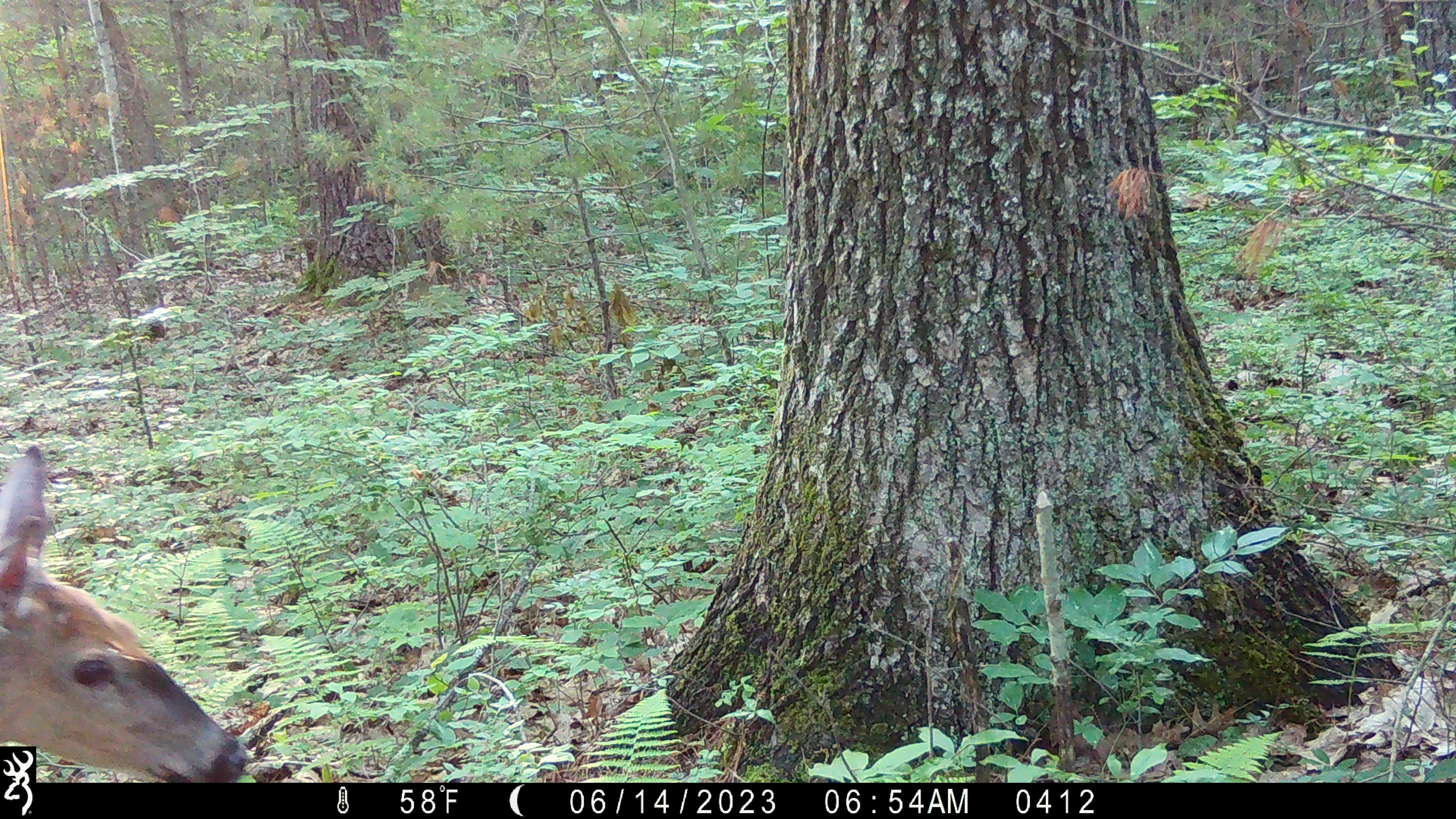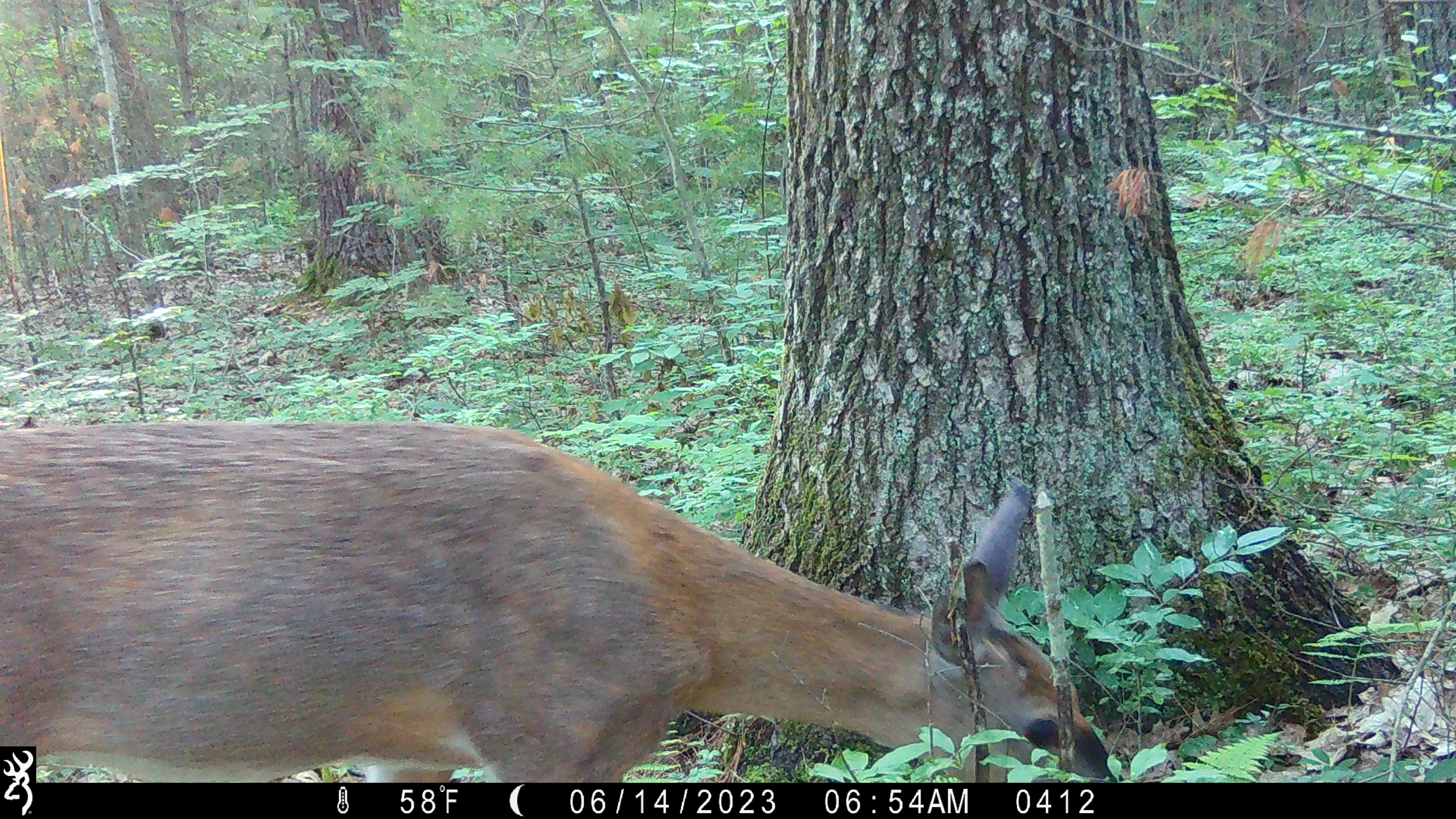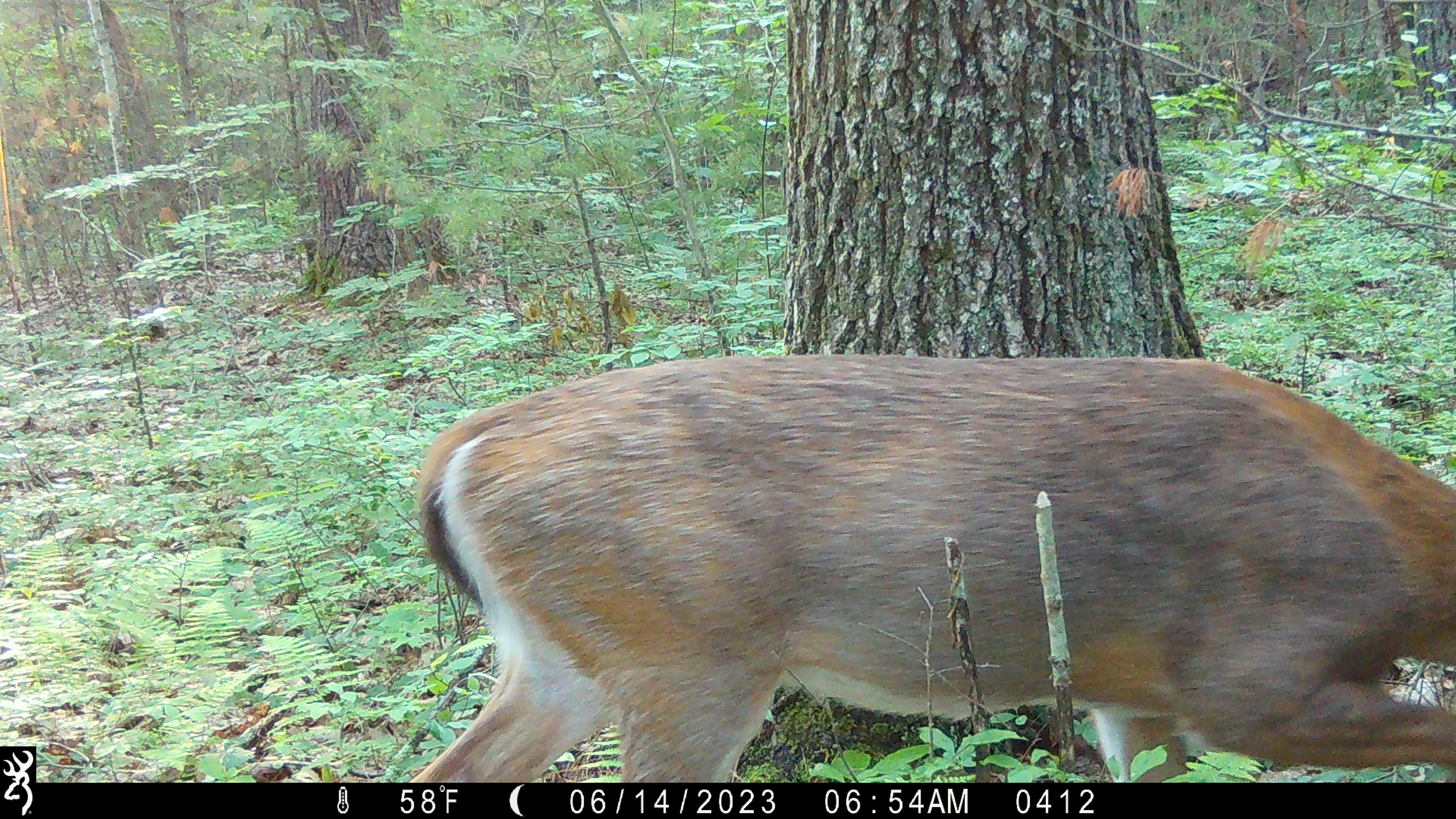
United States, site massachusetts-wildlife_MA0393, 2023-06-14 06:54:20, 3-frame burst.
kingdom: Animalia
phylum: Chordata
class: Mammalia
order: Artiodactyla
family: Cervidae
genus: Odocoileus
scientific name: Odocoileus virginianus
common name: white-tailed deer